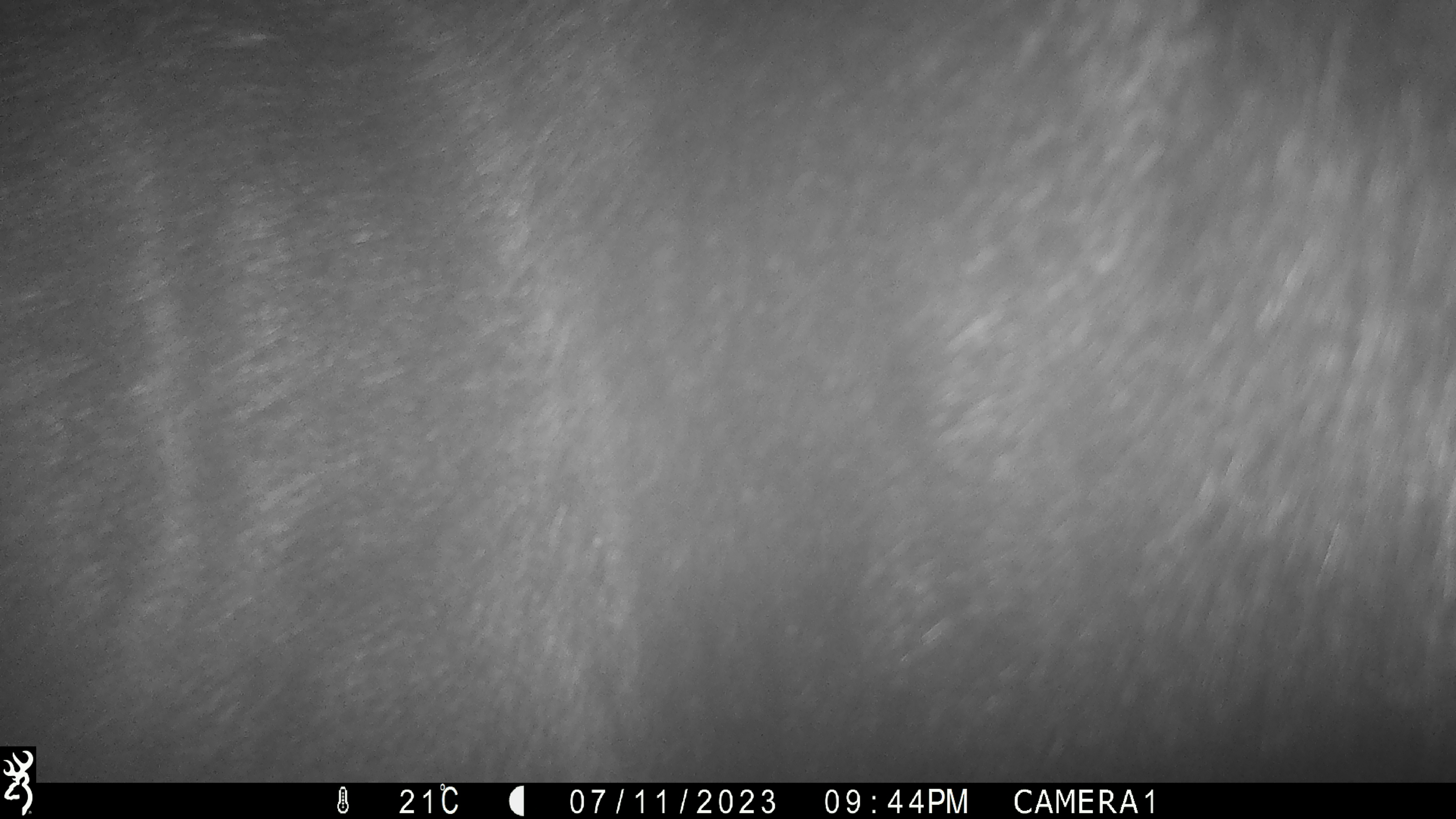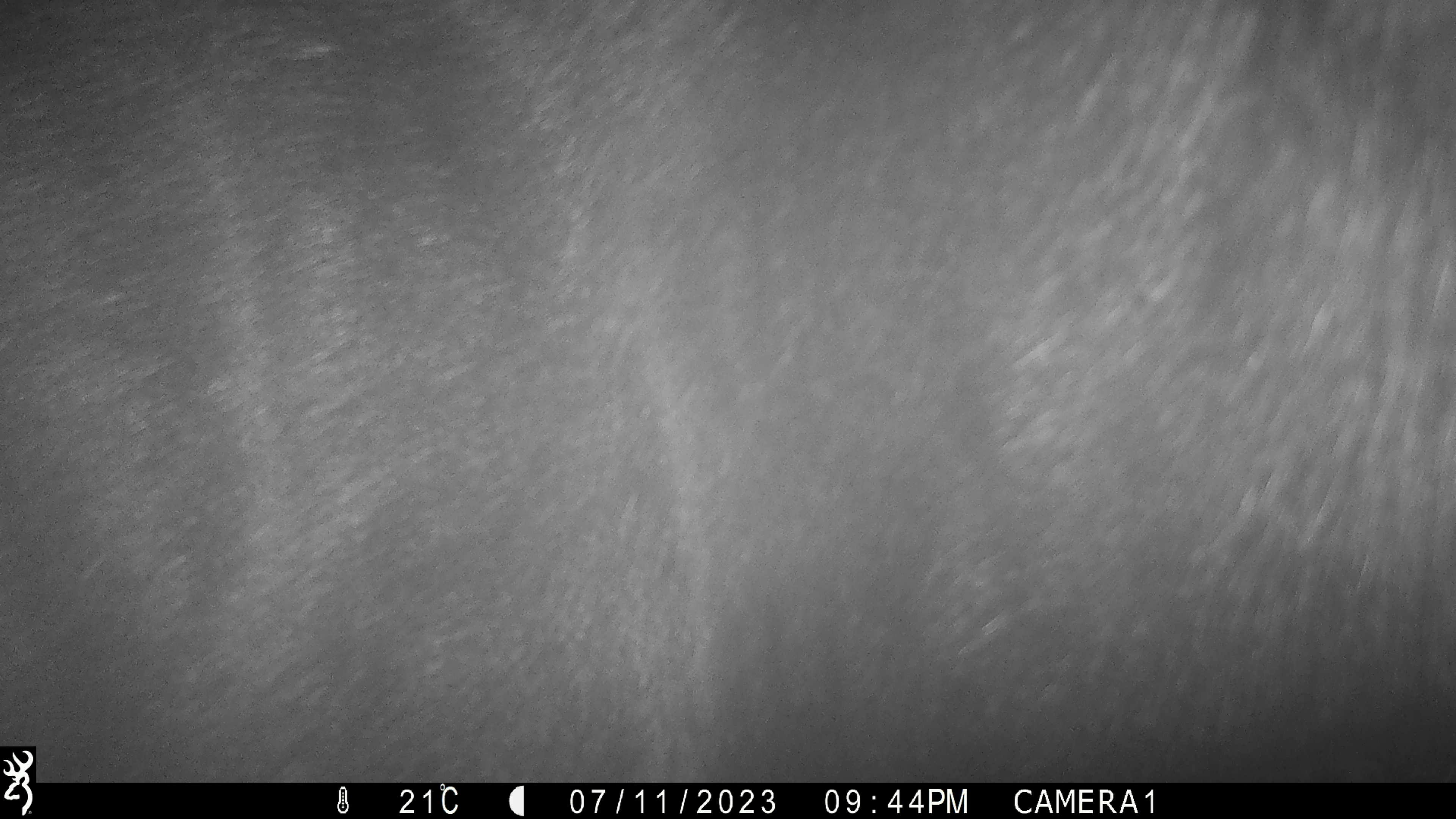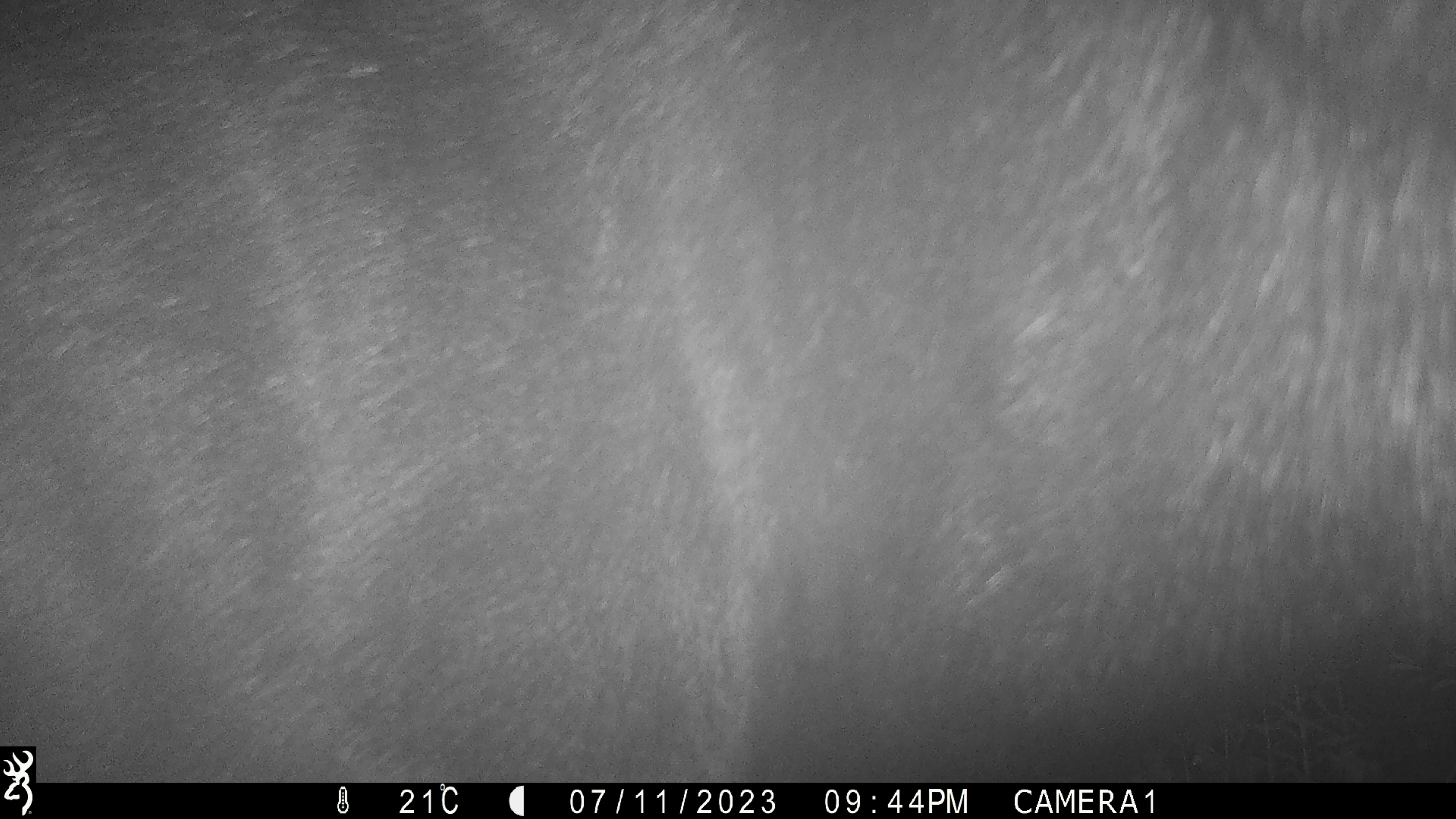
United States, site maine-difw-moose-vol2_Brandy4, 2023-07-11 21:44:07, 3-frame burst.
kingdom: Animalia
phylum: Chordata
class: Mammalia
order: Artiodactyla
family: Cervidae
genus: Alces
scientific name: Alces alces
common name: moose